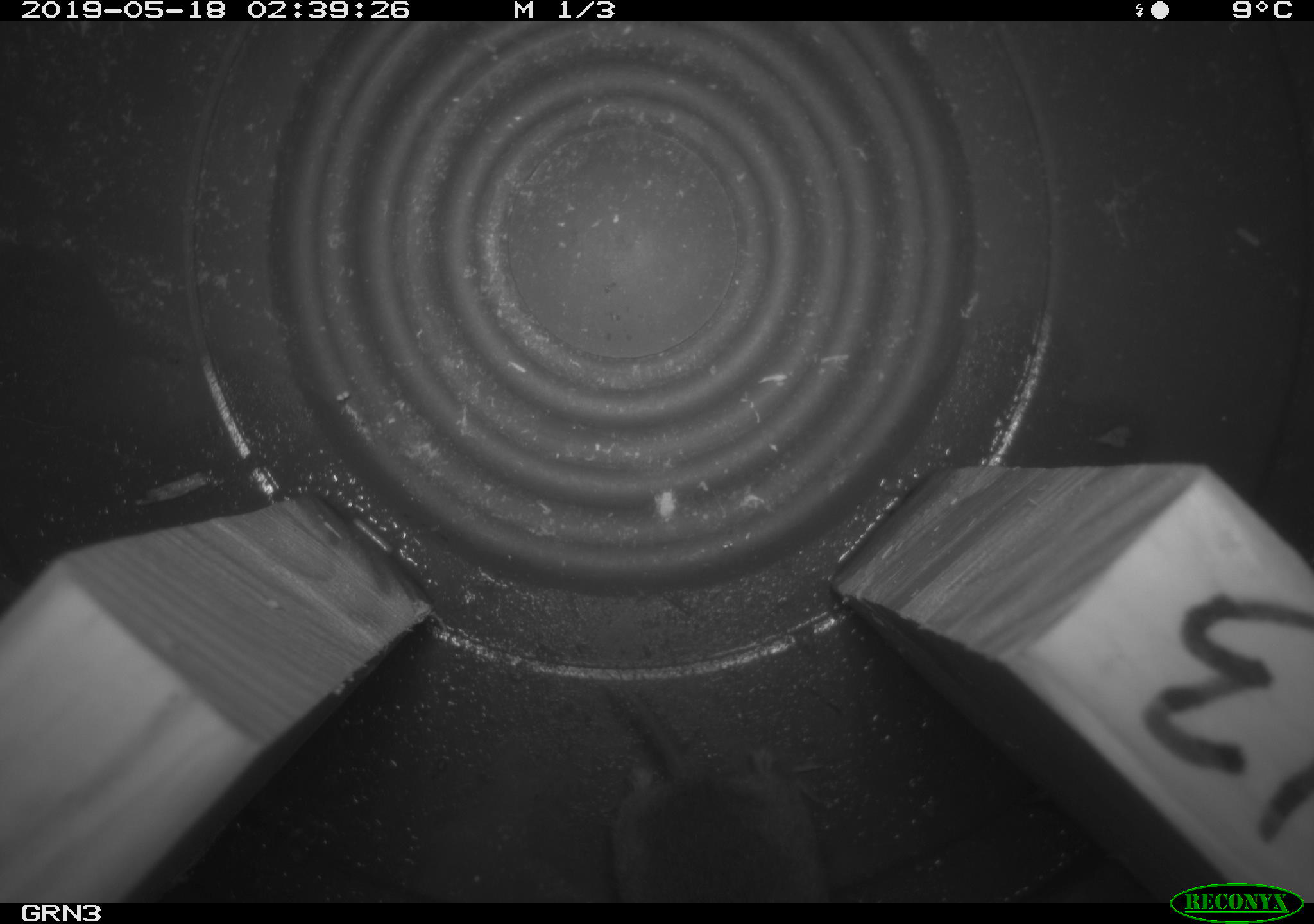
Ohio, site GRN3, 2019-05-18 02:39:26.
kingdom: Animalia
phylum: Chordata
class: Mammalia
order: Rodentia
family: Cricetidae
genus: Microtus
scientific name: Microtus pennsylvanicus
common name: meadow vole